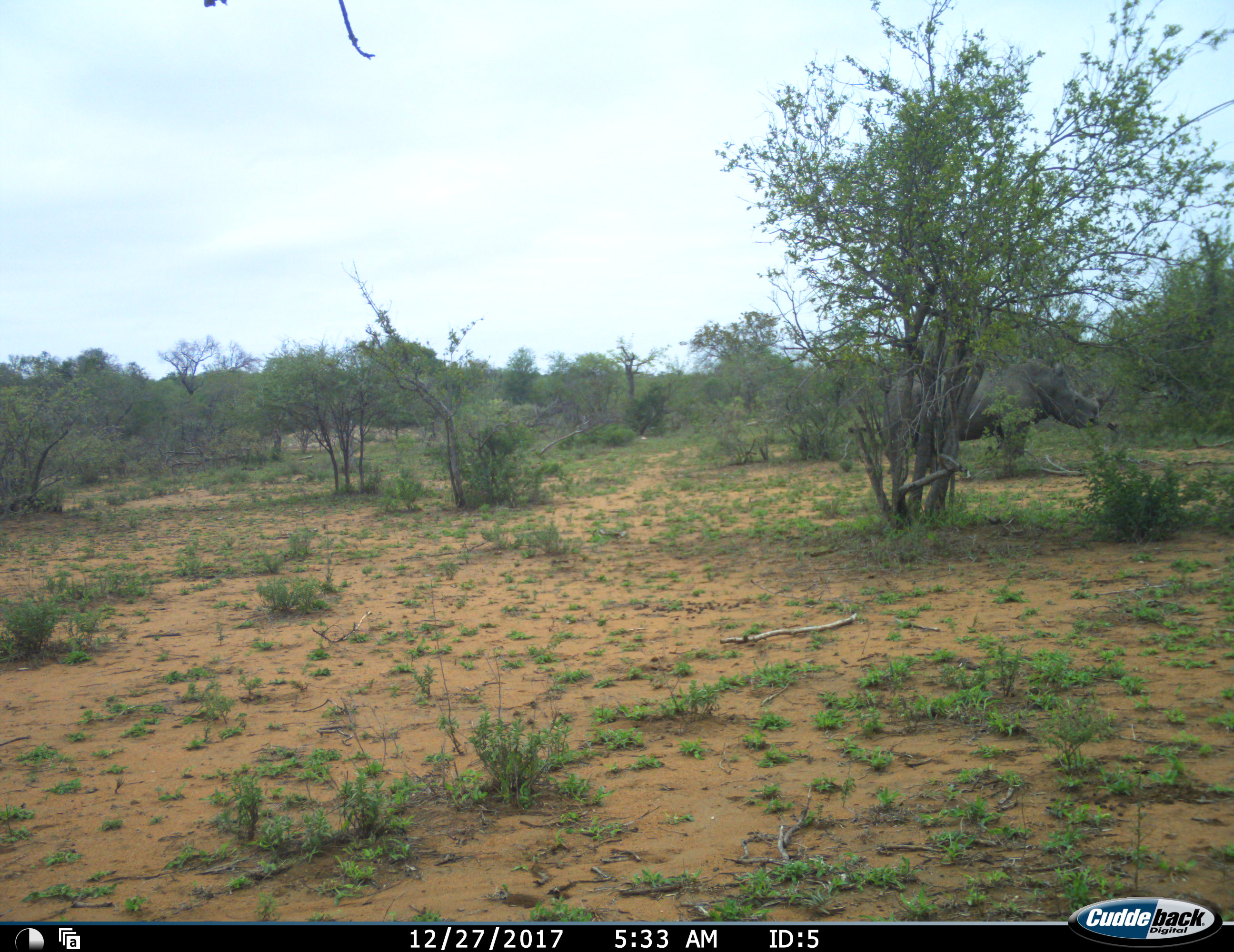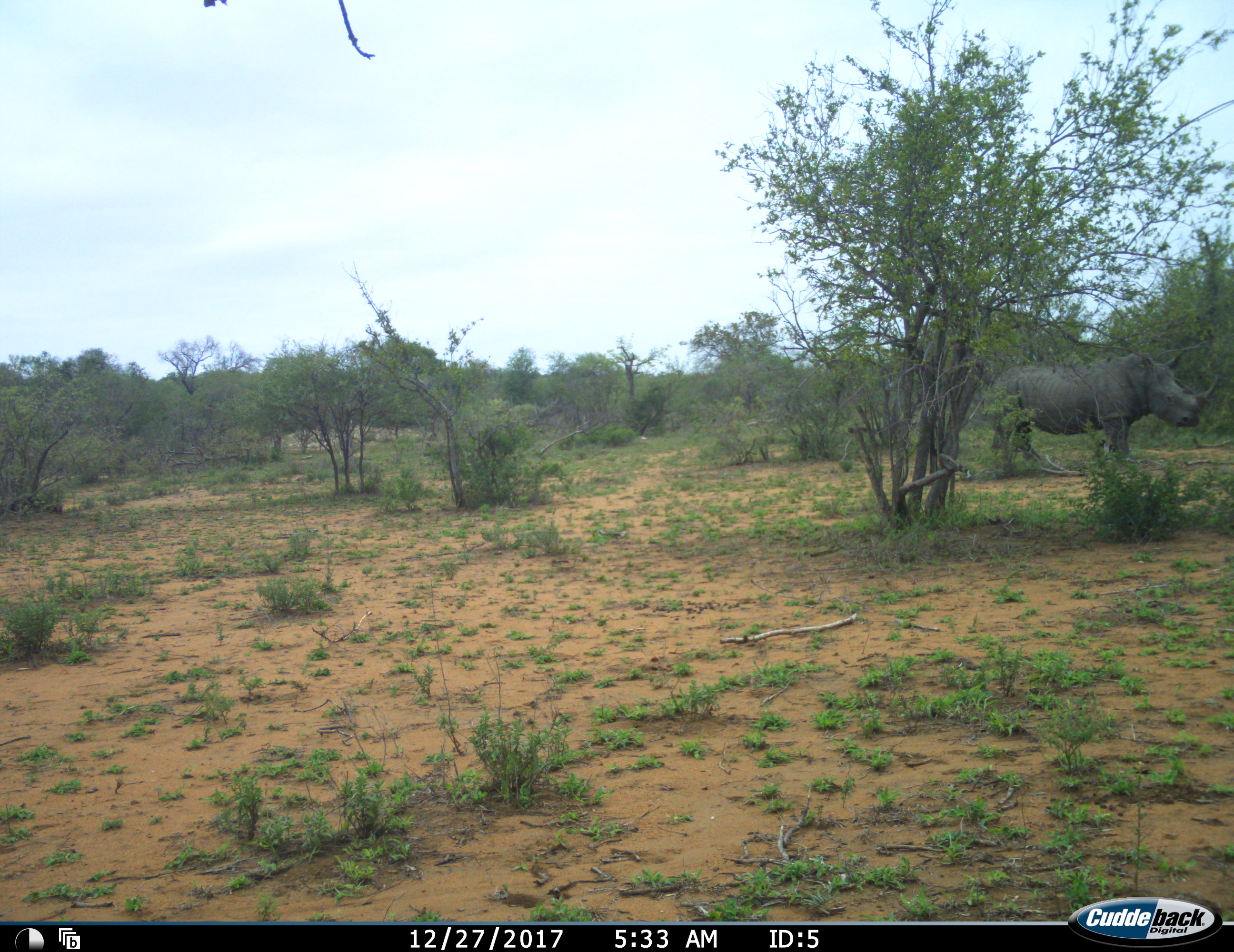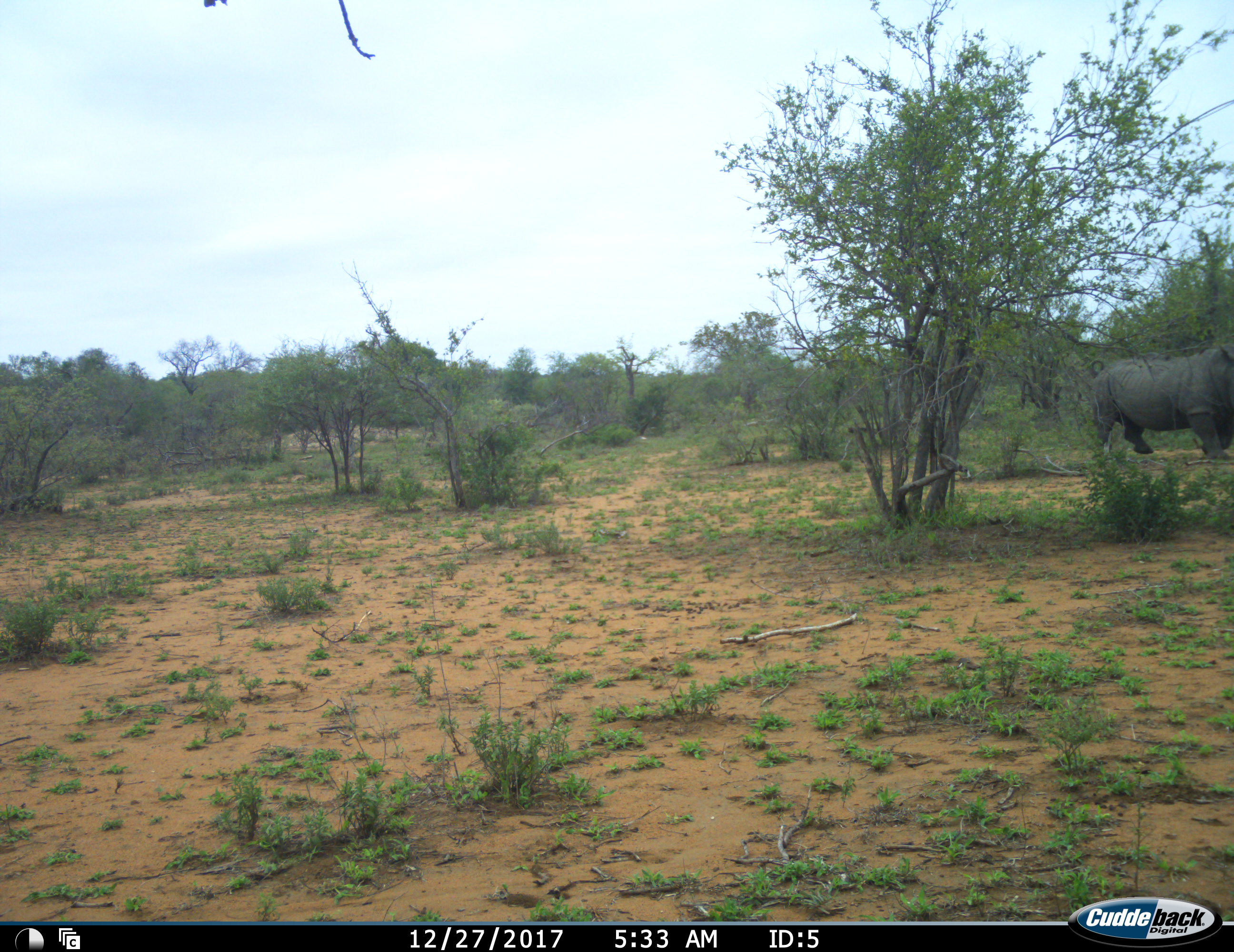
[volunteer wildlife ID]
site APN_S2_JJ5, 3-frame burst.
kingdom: Animalia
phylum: Chordata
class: Mammalia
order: Perissodactyla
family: Rhinocerotidae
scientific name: Rhinocerotidae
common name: unknown rhinoceros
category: rhinocerosunknown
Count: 1.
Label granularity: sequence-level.